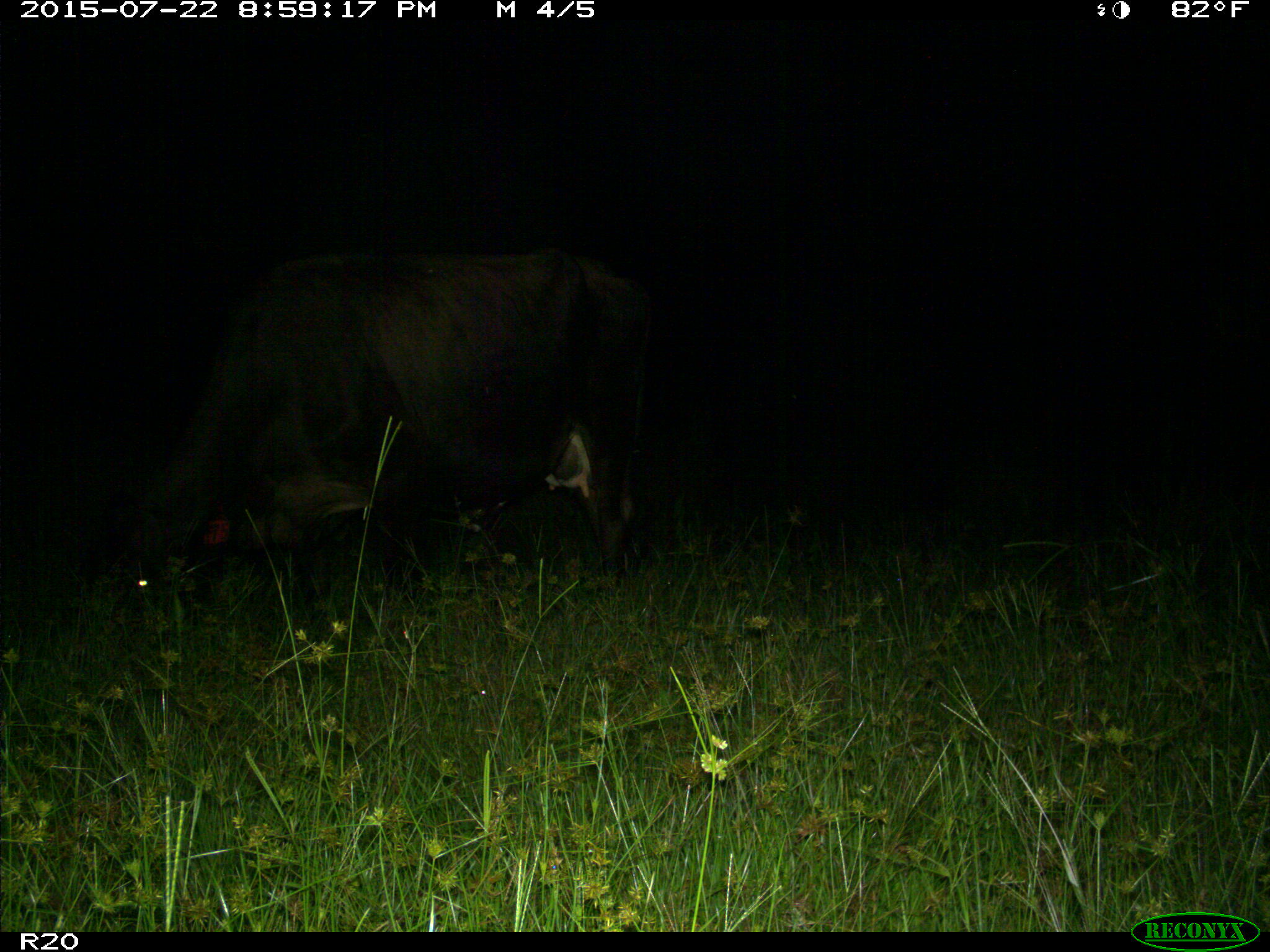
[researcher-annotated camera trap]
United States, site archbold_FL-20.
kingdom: Animalia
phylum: Chordata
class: Mammalia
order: Artiodactyla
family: Bovidae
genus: Bos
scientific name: Bos taurus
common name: domestic cow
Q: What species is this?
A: Bos taurus (domestic cow).